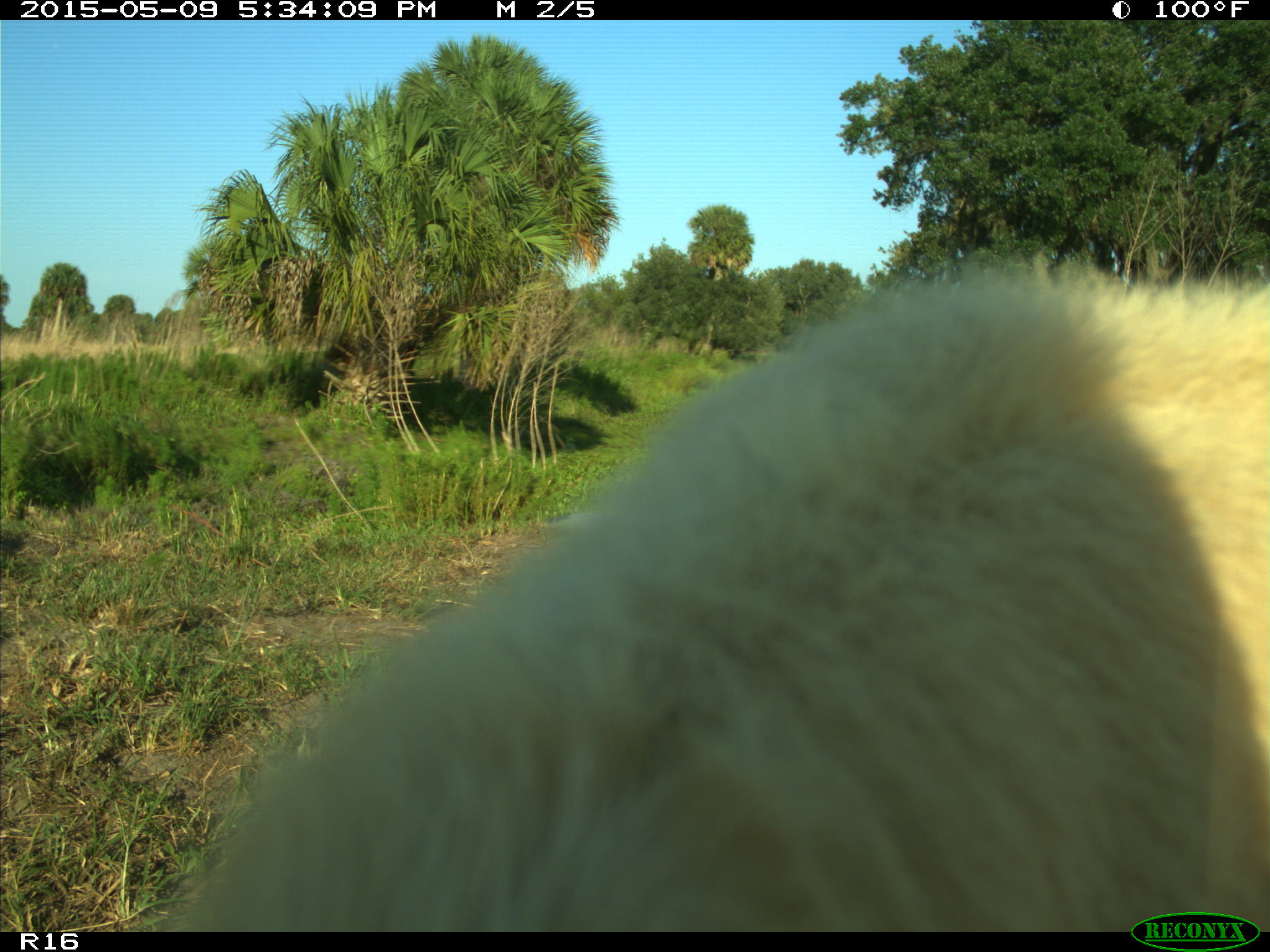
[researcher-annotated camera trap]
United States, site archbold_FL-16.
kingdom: Animalia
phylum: Chordata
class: Mammalia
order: Artiodactyla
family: Suidae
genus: Sus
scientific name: Sus scrofa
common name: wild boar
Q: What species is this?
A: Sus scrofa (wild boar).